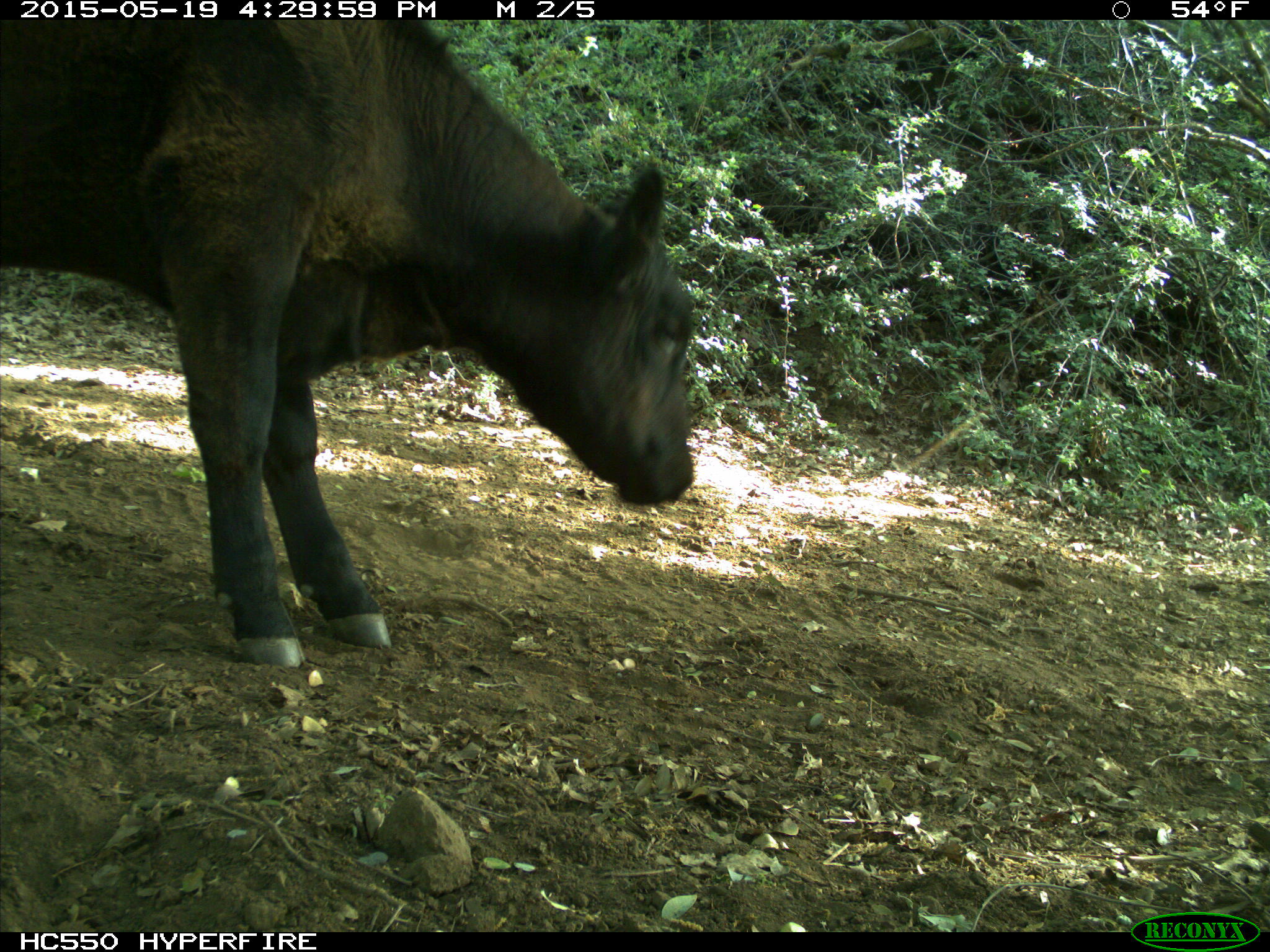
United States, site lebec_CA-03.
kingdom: Animalia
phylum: Chordata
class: Mammalia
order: Artiodactyla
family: Bovidae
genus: Bos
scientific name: Bos taurus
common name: domestic cow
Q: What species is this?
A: Bos taurus (domestic cow).